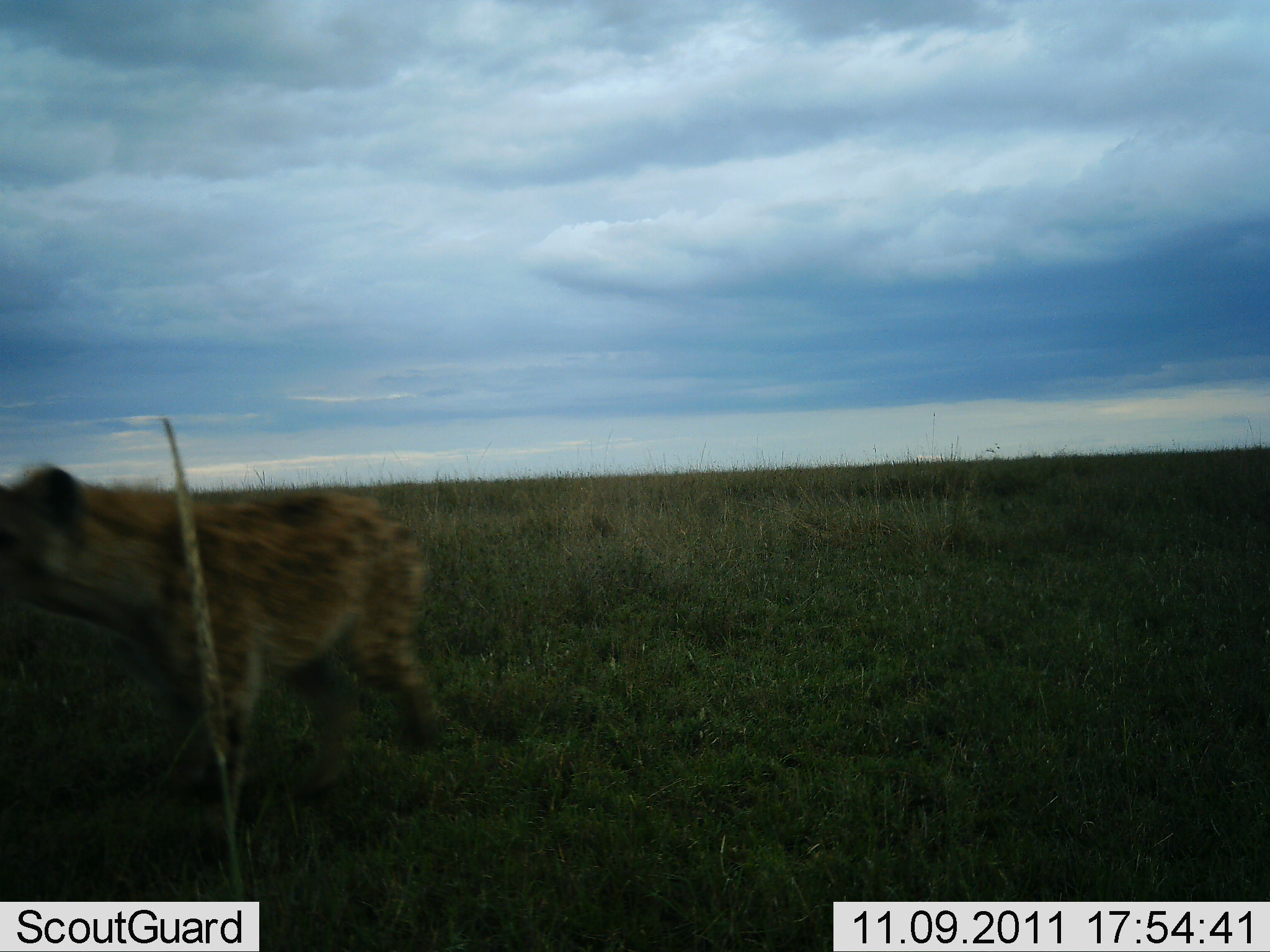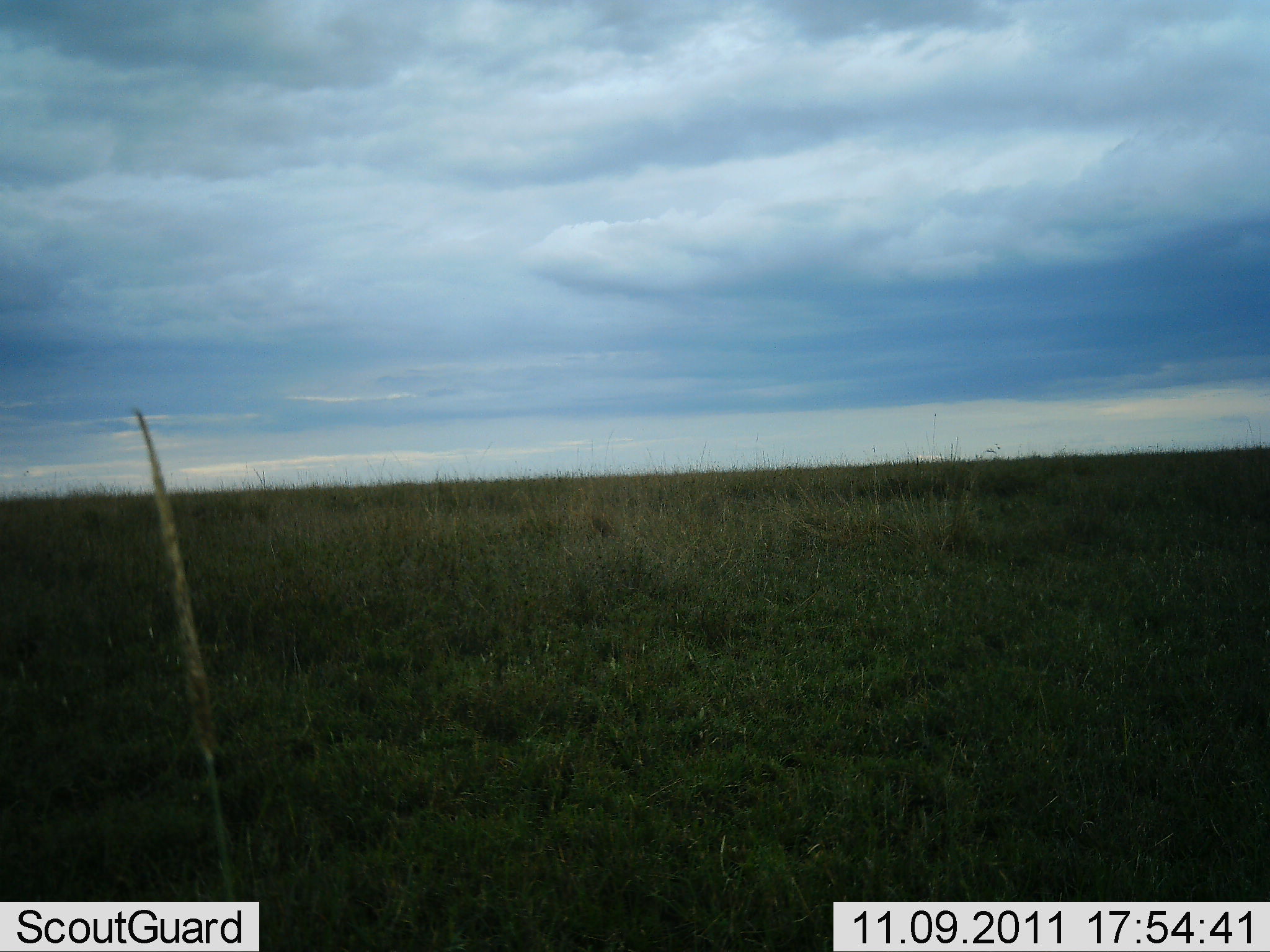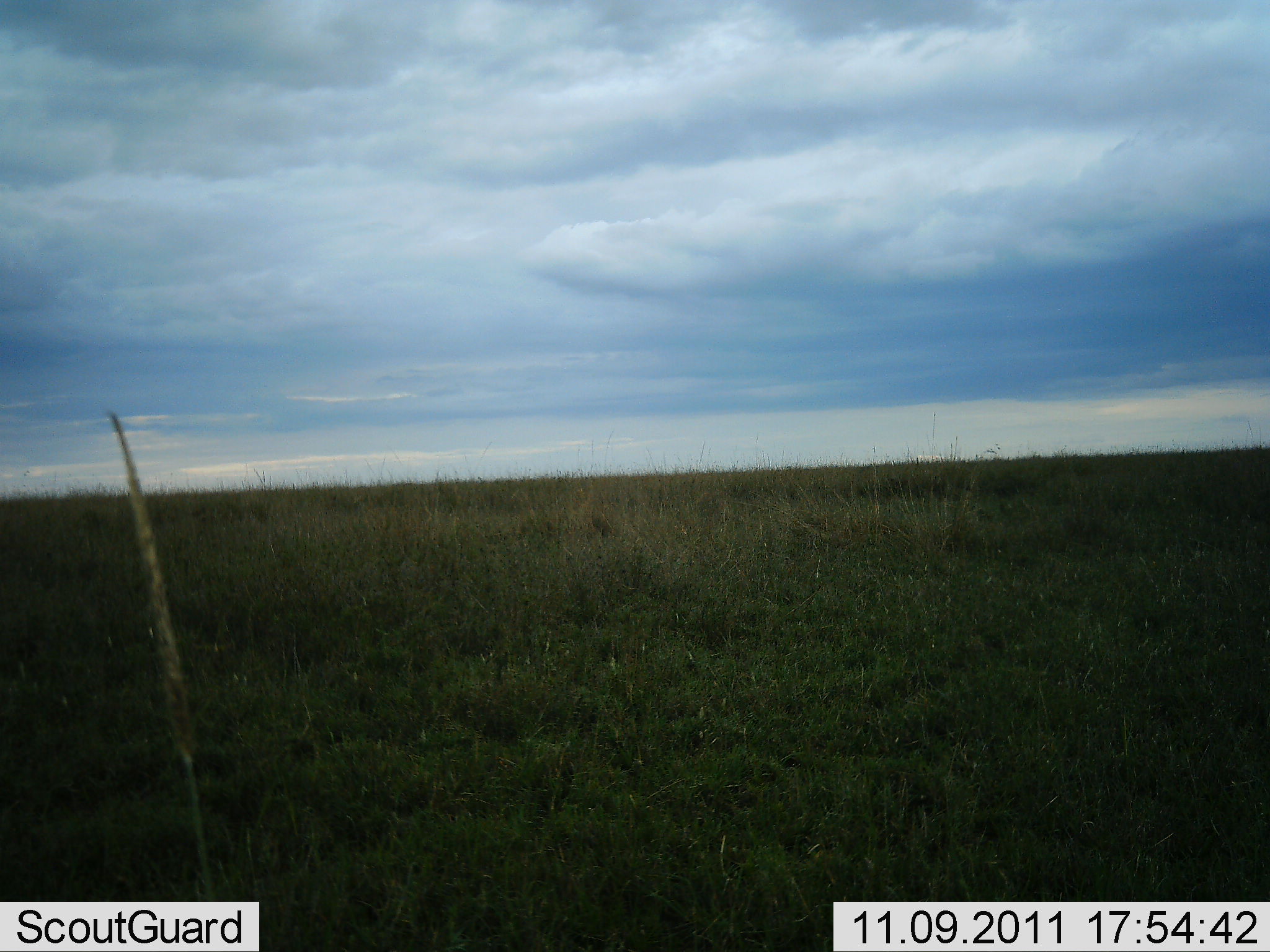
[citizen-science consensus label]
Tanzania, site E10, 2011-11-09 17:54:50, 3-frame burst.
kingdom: Animalia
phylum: Chordata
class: Mammalia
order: Carnivora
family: Hyaenidae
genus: Crocuta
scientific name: Crocuta crocuta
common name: spotted hyena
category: hyenaspotted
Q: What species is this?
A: Hyenaspotted (spotted hyena) (Crocuta crocuta).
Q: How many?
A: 1.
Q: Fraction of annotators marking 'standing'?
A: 0%.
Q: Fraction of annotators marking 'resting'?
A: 0%.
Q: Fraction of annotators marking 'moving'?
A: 100%.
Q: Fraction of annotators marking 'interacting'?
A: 0%.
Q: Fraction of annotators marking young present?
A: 0%.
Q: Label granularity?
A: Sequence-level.